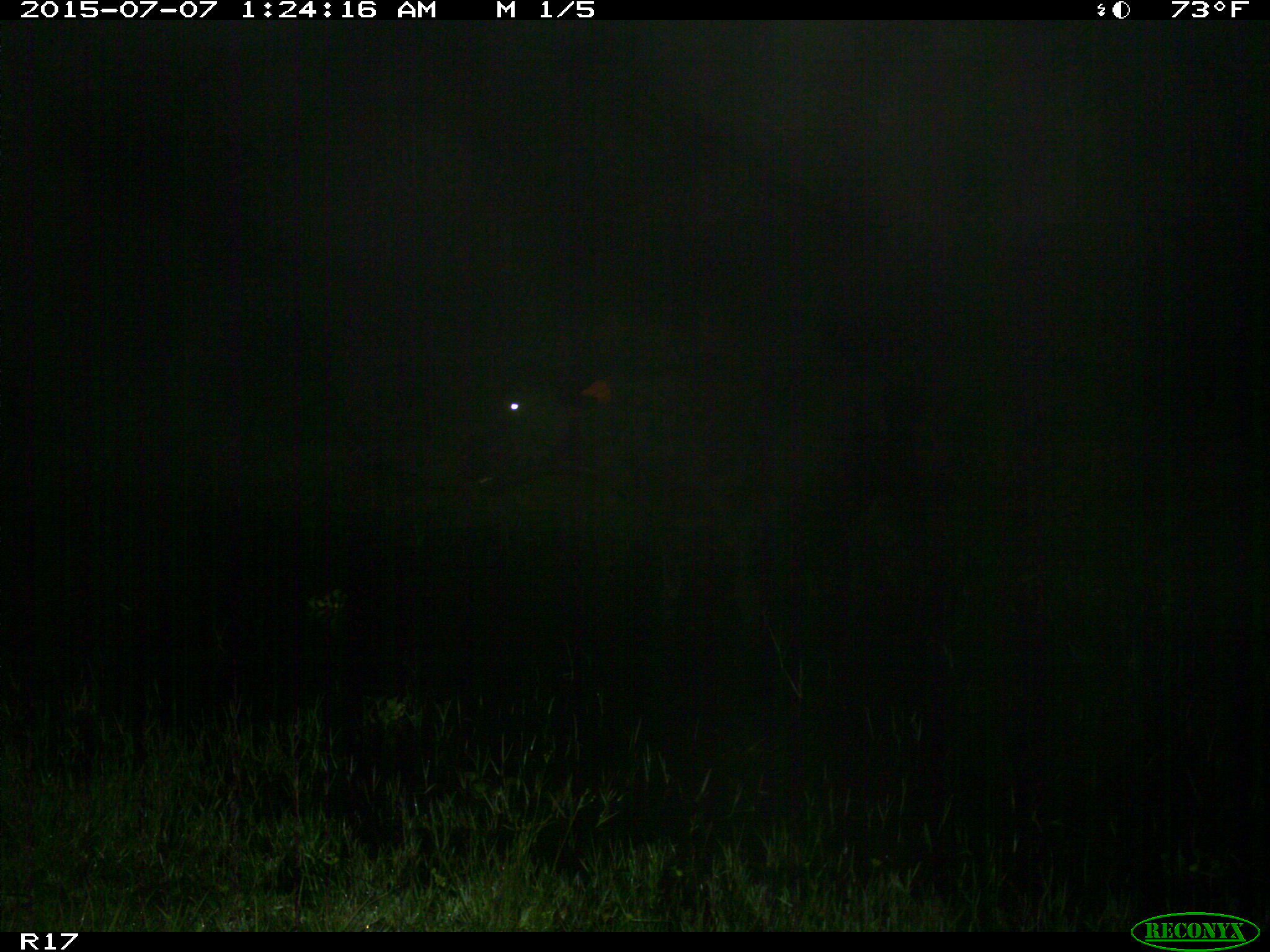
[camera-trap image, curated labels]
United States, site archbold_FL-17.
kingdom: Animalia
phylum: Chordata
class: Mammalia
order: Artiodactyla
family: Bovidae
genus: Bos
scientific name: Bos taurus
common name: domestic cow